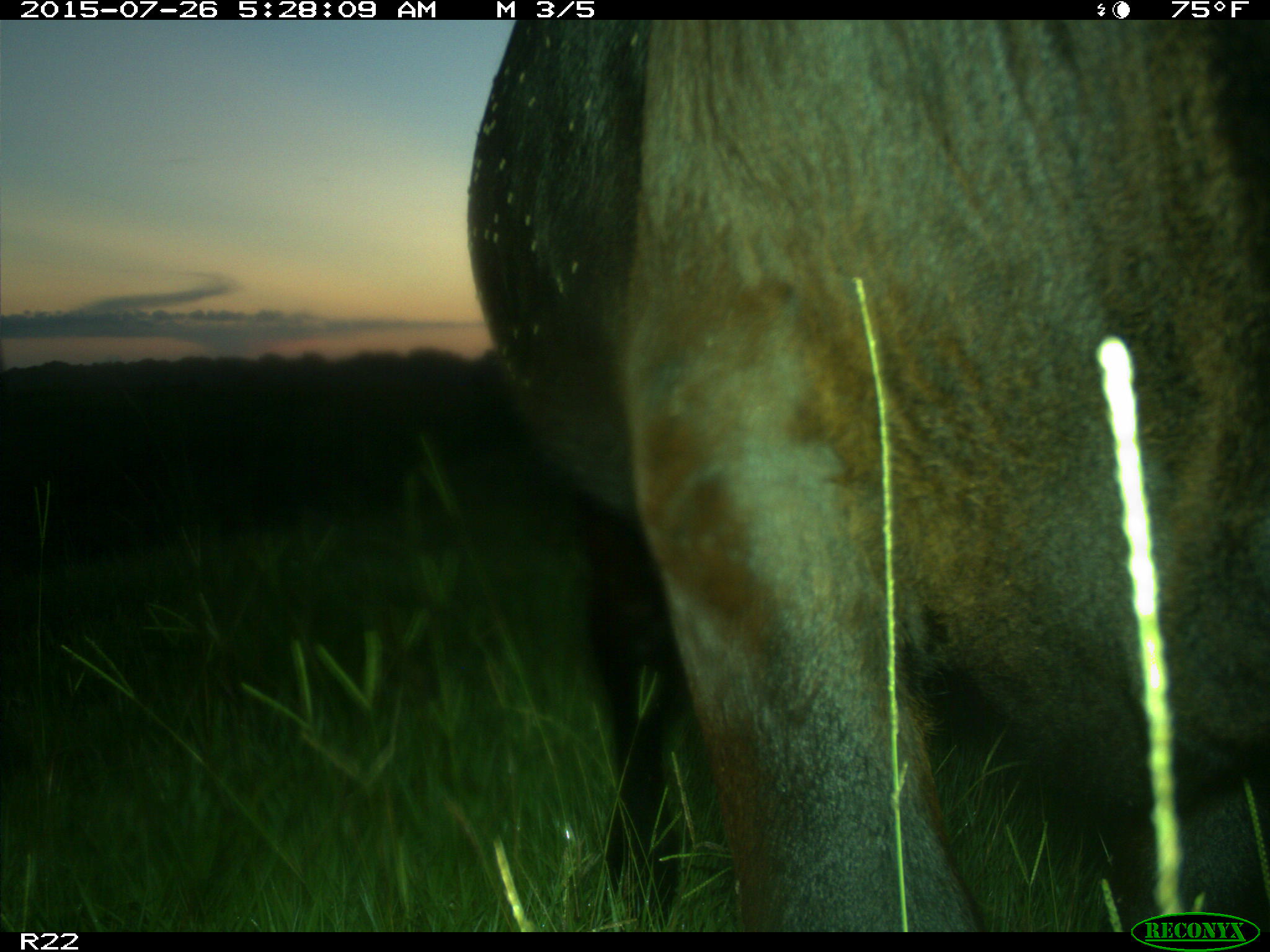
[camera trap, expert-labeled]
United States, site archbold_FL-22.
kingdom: Animalia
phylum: Chordata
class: Mammalia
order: Artiodactyla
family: Bovidae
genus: Bos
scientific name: Bos taurus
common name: domestic cow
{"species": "Bos taurus (domestic cow)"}